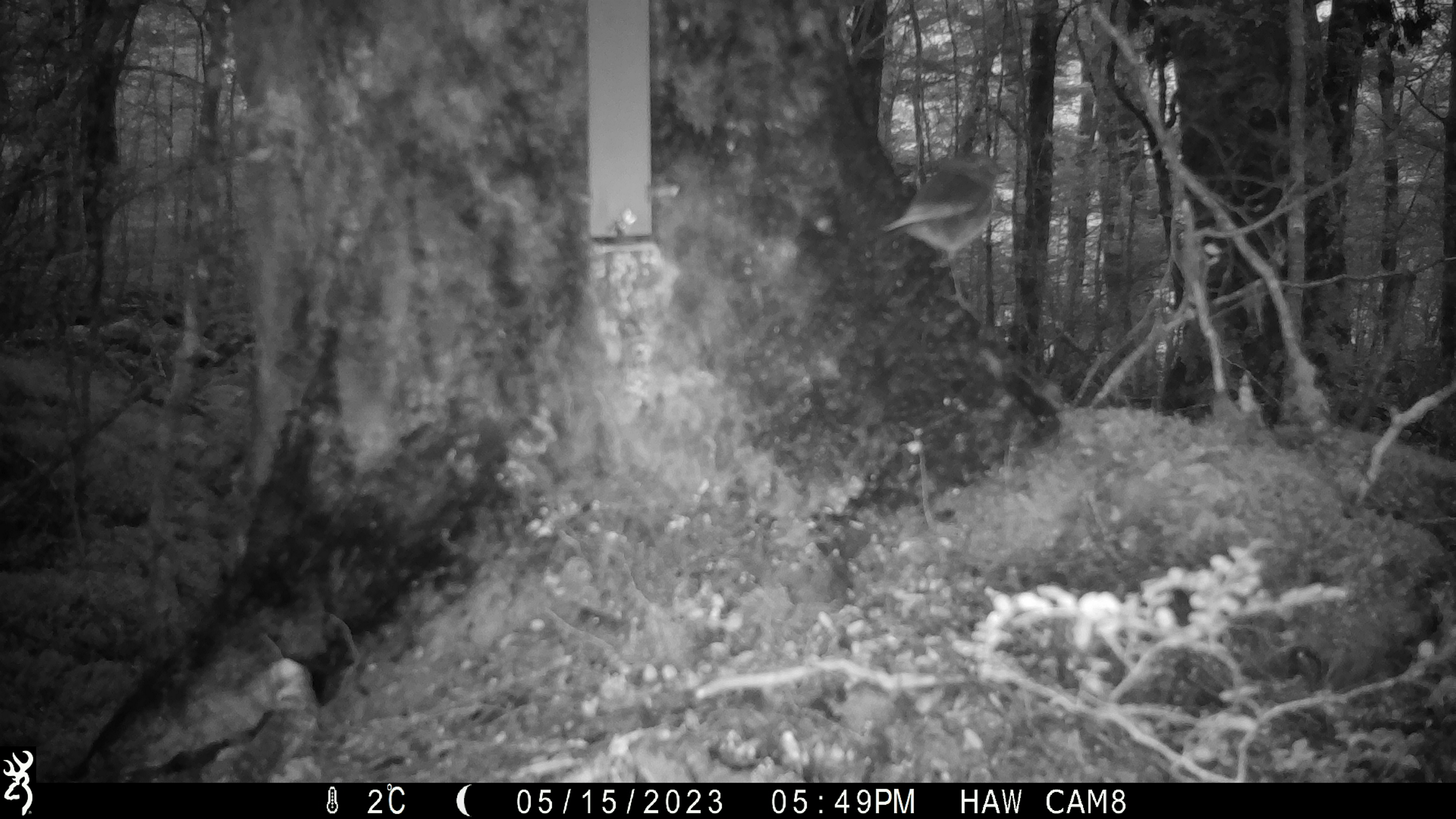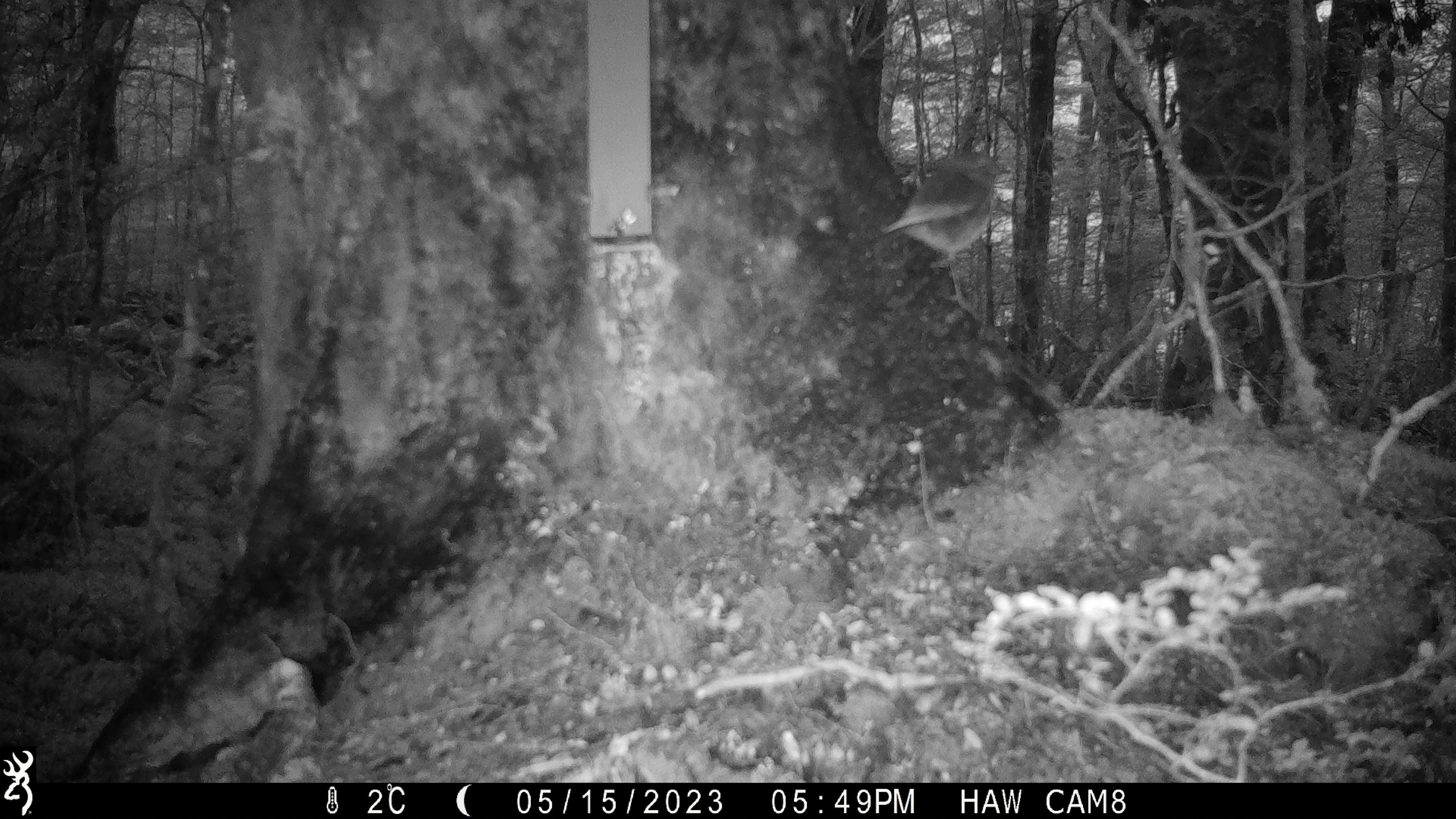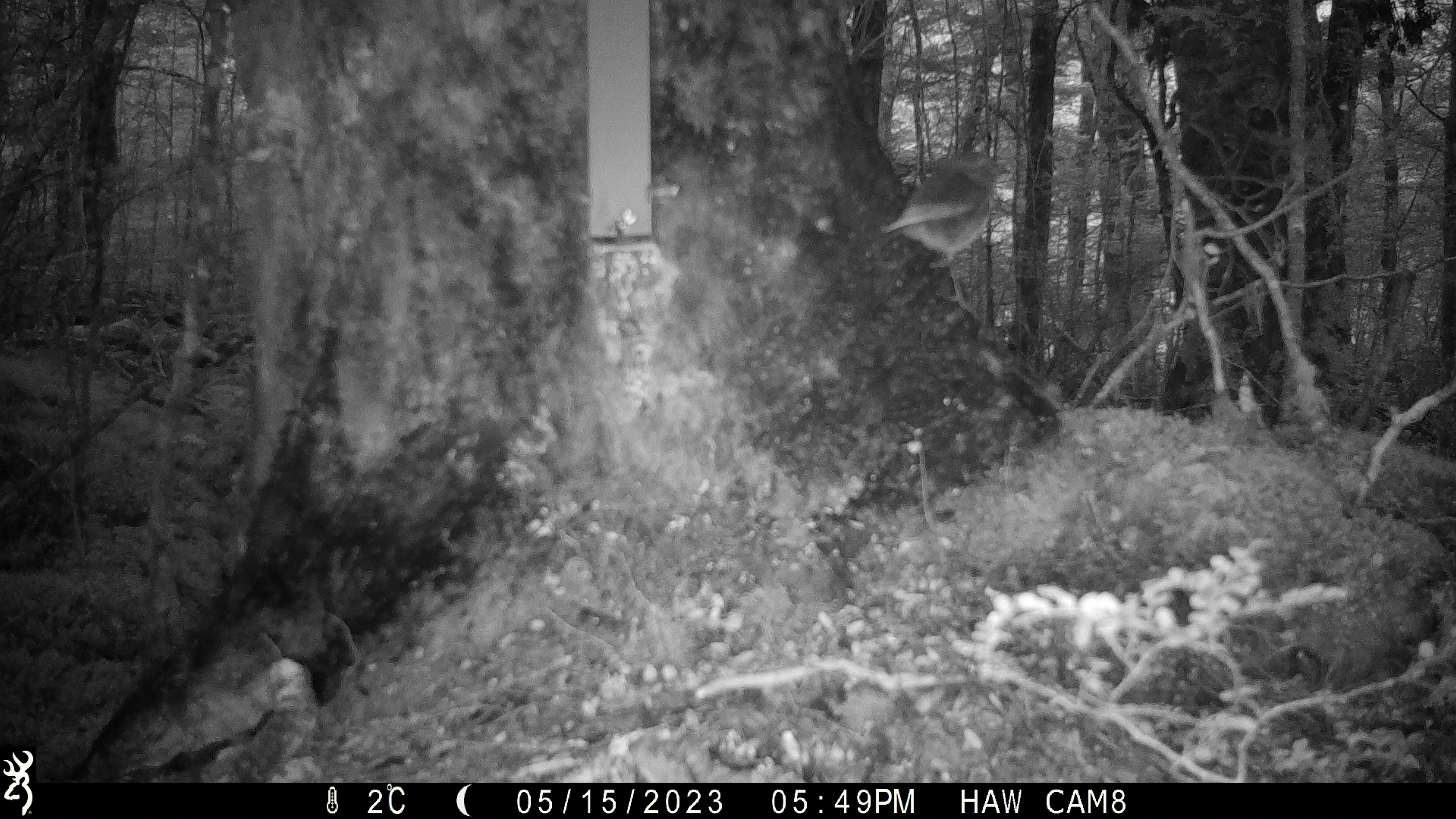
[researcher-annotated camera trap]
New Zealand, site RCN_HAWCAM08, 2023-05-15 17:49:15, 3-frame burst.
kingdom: Animalia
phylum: Chordata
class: Aves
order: Passeriformes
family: Petroicidae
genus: Petroica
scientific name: Petroica australis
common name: new zealand robin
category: robin